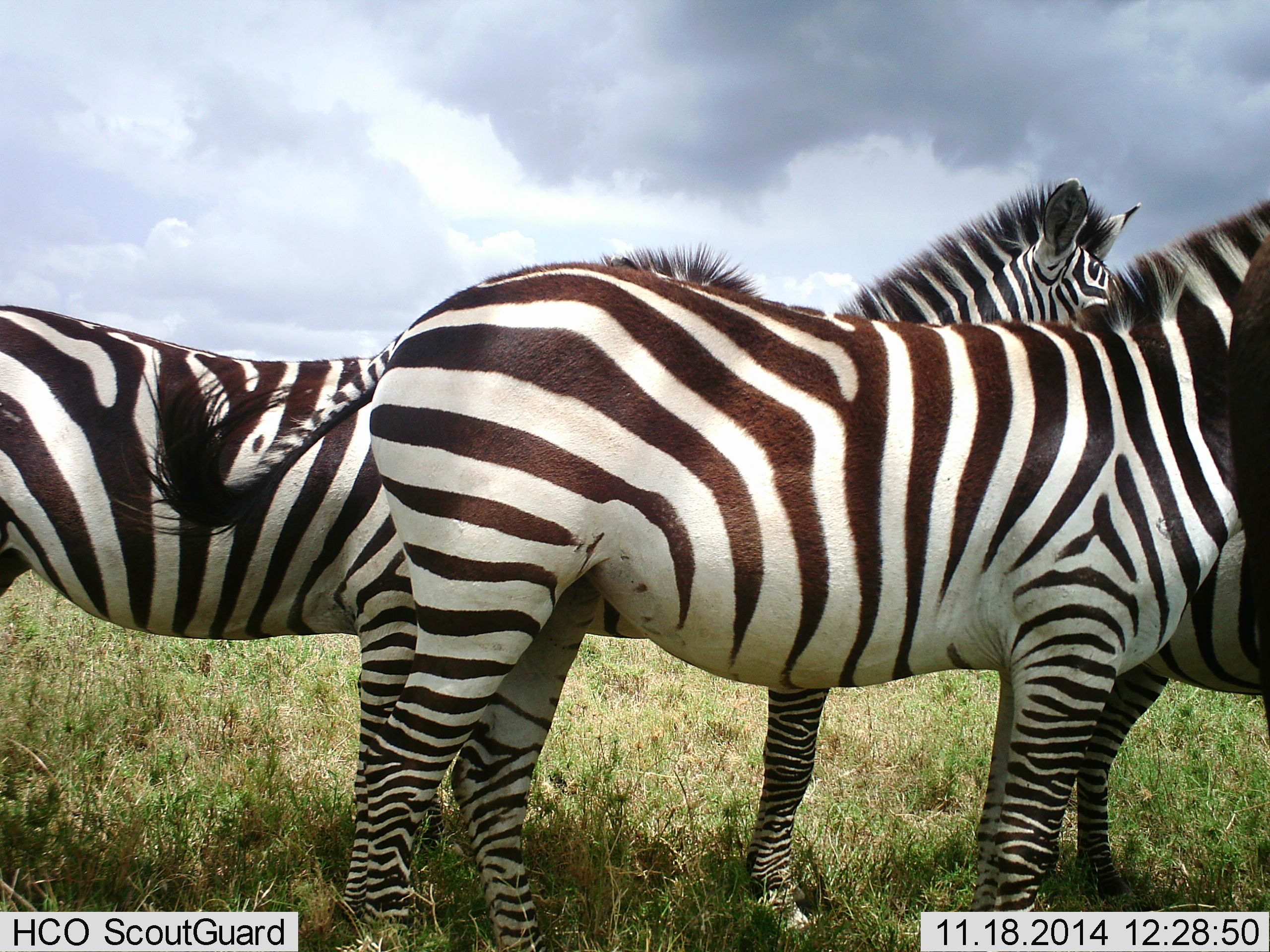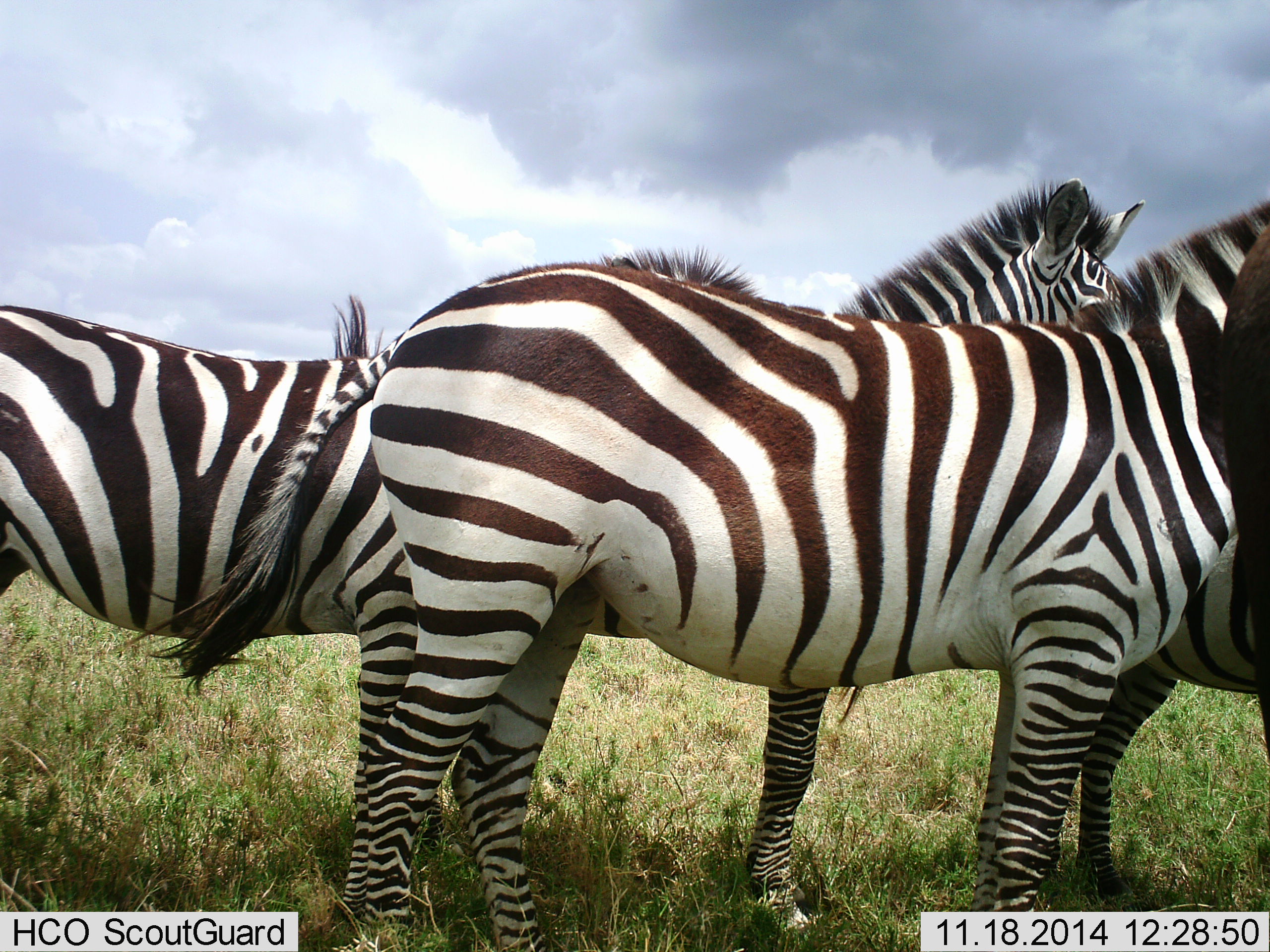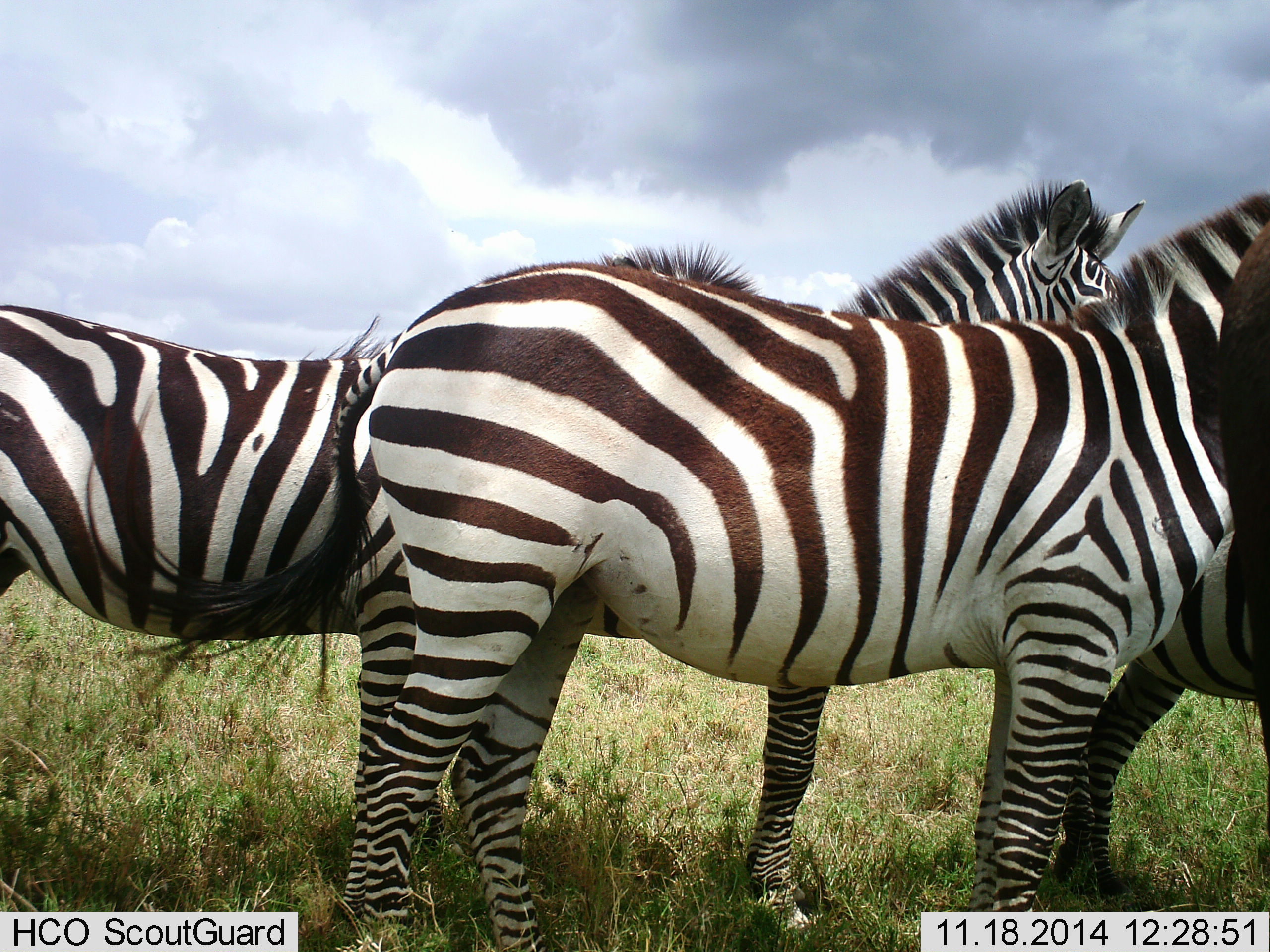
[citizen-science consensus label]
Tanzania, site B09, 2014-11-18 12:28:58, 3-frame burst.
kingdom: Animalia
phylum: Chordata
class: Mammalia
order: Perissodactyla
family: Equidae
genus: Equus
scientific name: Equus quagga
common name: plains zebra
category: zebra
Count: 4.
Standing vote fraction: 91%.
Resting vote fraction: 9%.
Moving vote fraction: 0%.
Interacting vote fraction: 18%.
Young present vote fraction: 9%.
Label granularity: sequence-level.